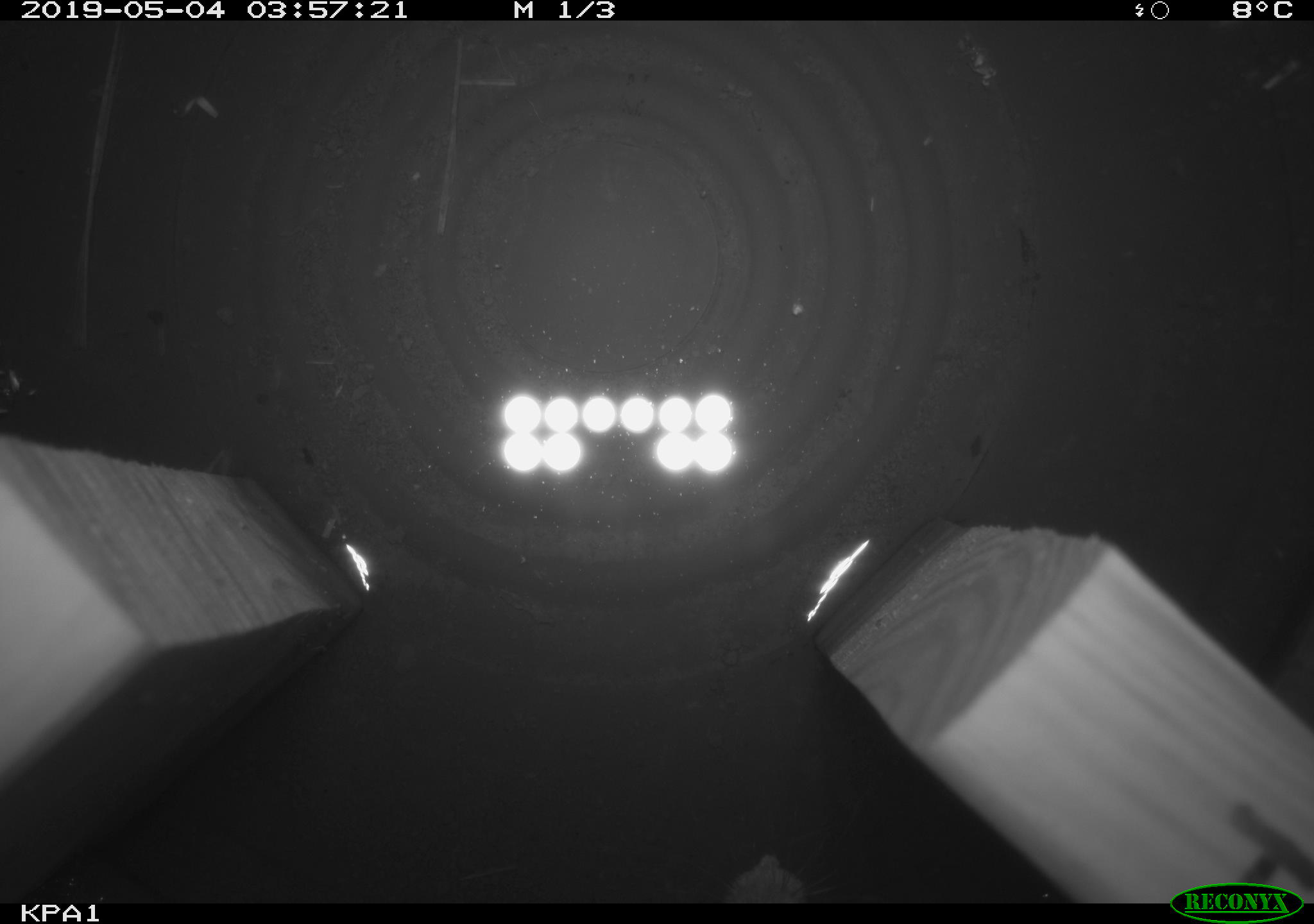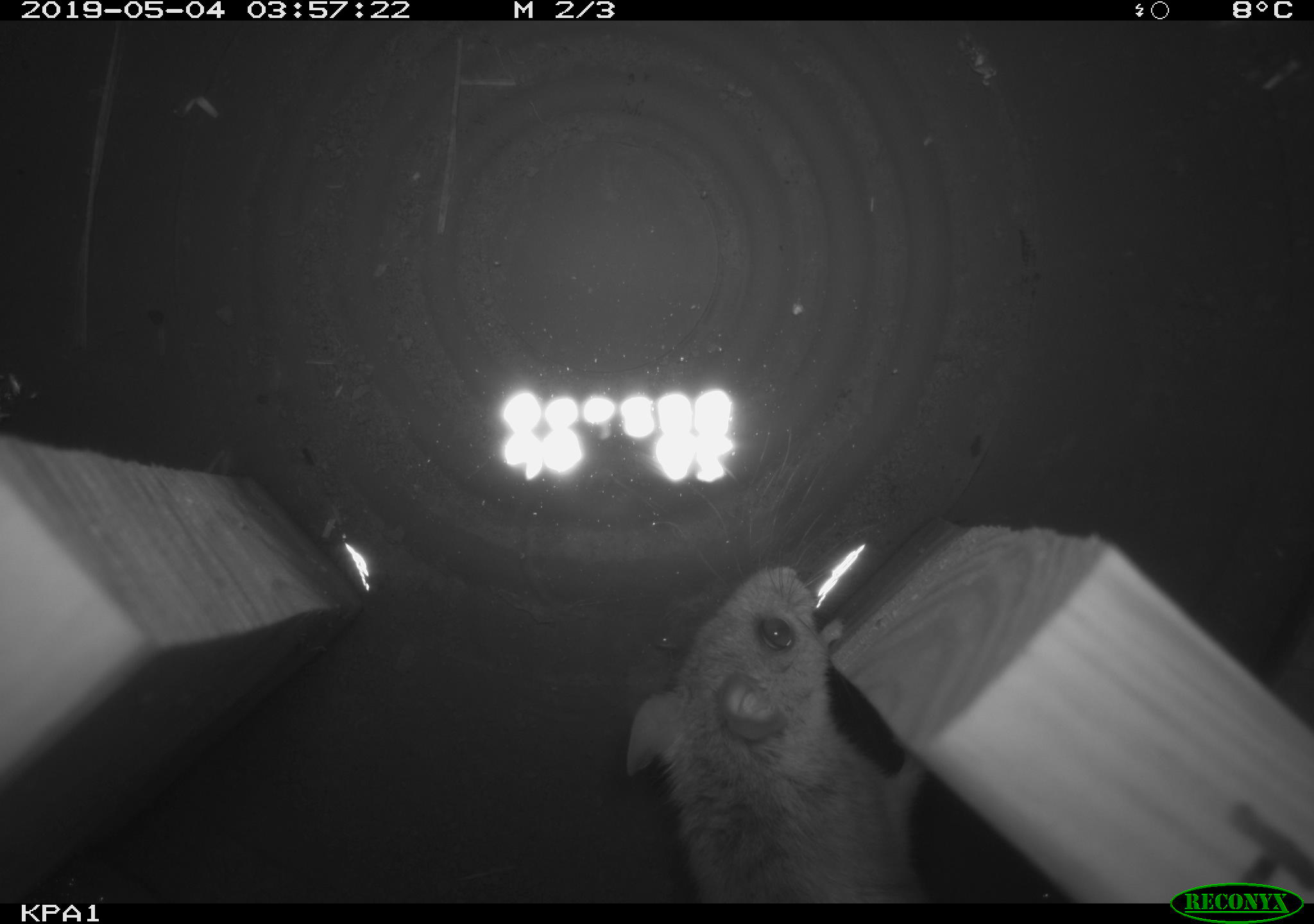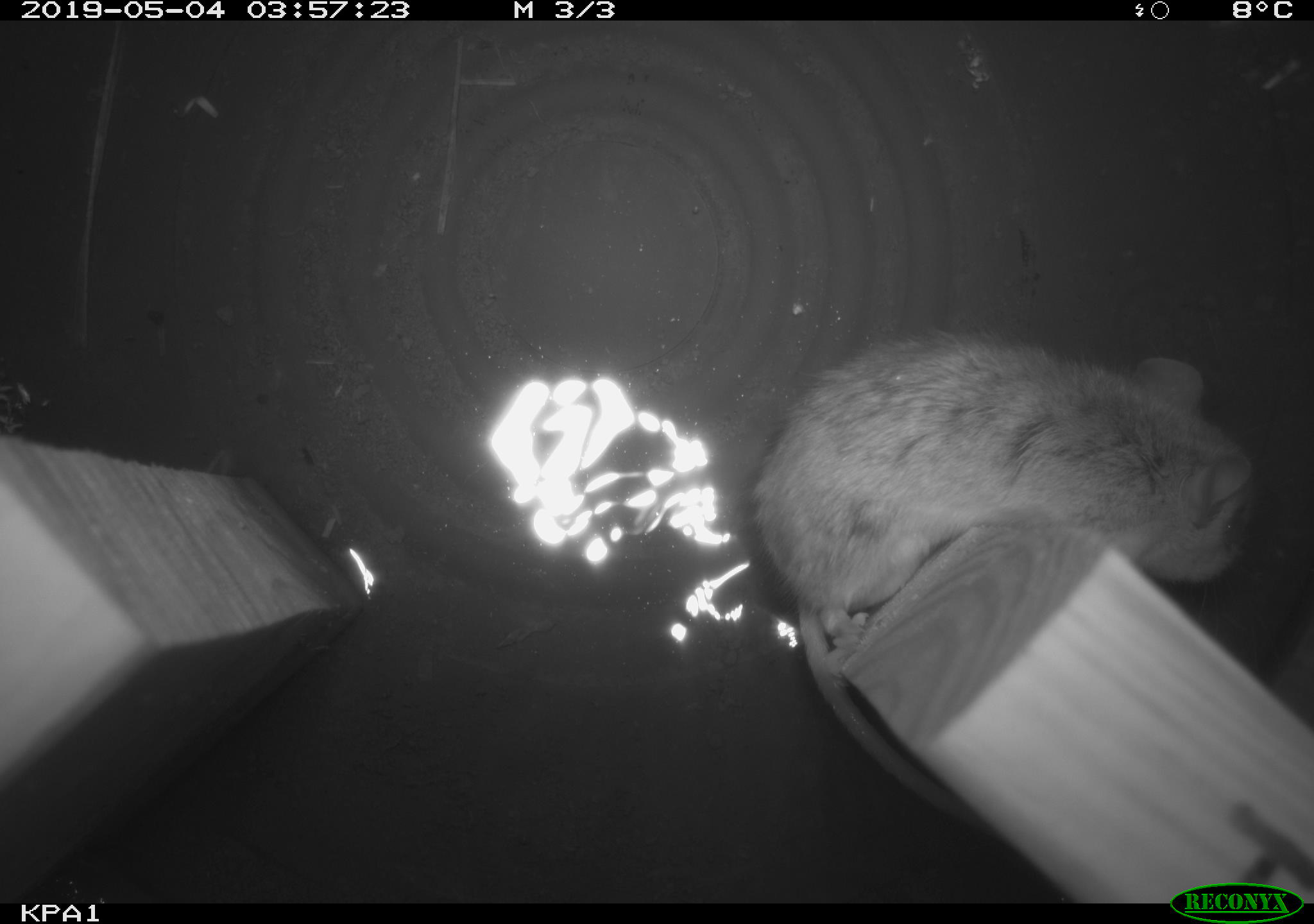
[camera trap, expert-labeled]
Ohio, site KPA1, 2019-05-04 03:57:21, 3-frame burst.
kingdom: Animalia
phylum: Chordata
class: Mammalia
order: Rodentia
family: Cricetidae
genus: Peromyscus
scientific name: Peromyscus leucopus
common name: white-footed mouse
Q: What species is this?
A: White-footed mouse (Peromyscus leucopus).